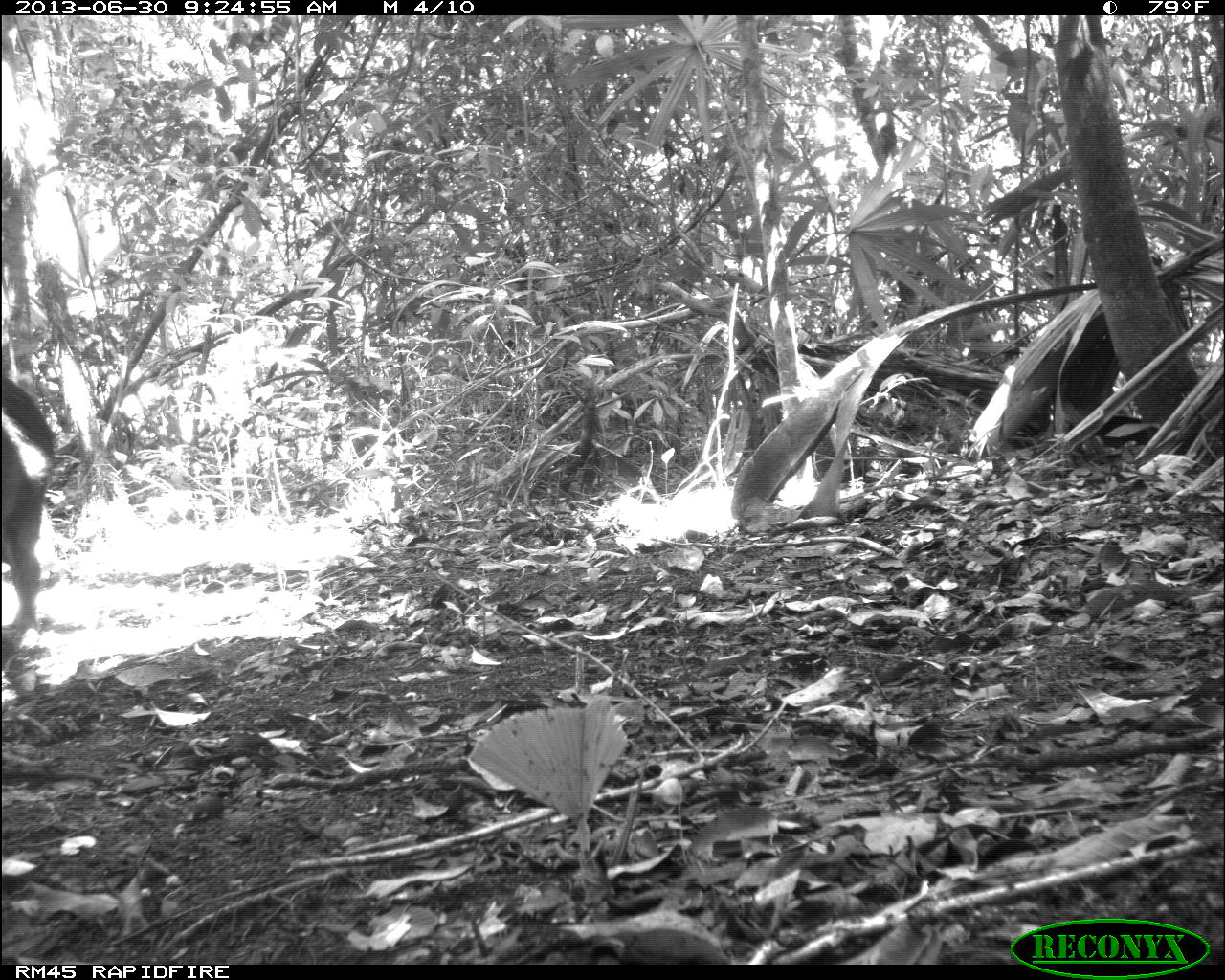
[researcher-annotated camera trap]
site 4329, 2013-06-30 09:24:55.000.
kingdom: Animalia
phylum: Chordata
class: Mammalia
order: Artiodactyla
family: Tayassuidae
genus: Tayassu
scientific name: Tayassu pecari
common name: white-lipped peccary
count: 1